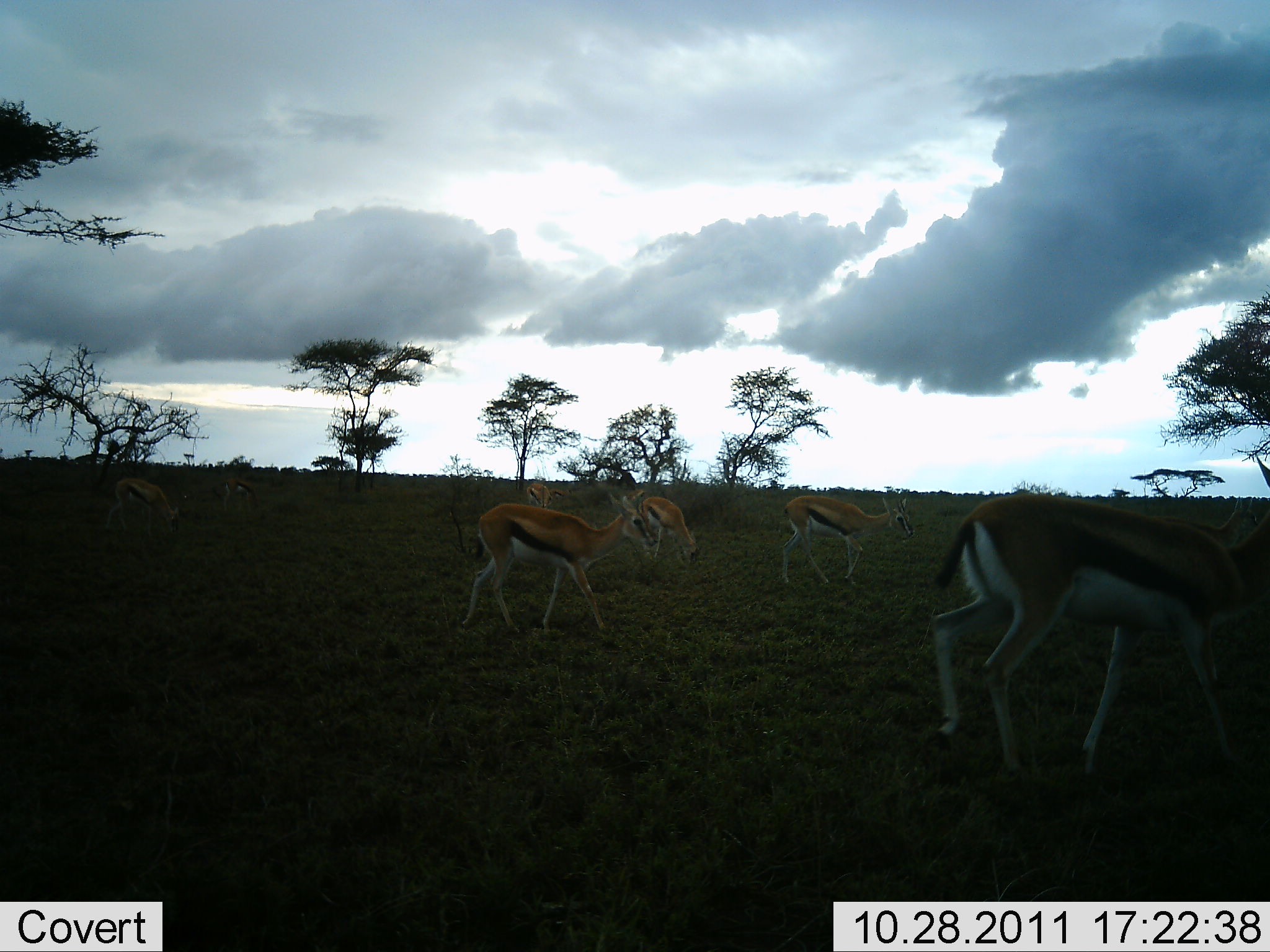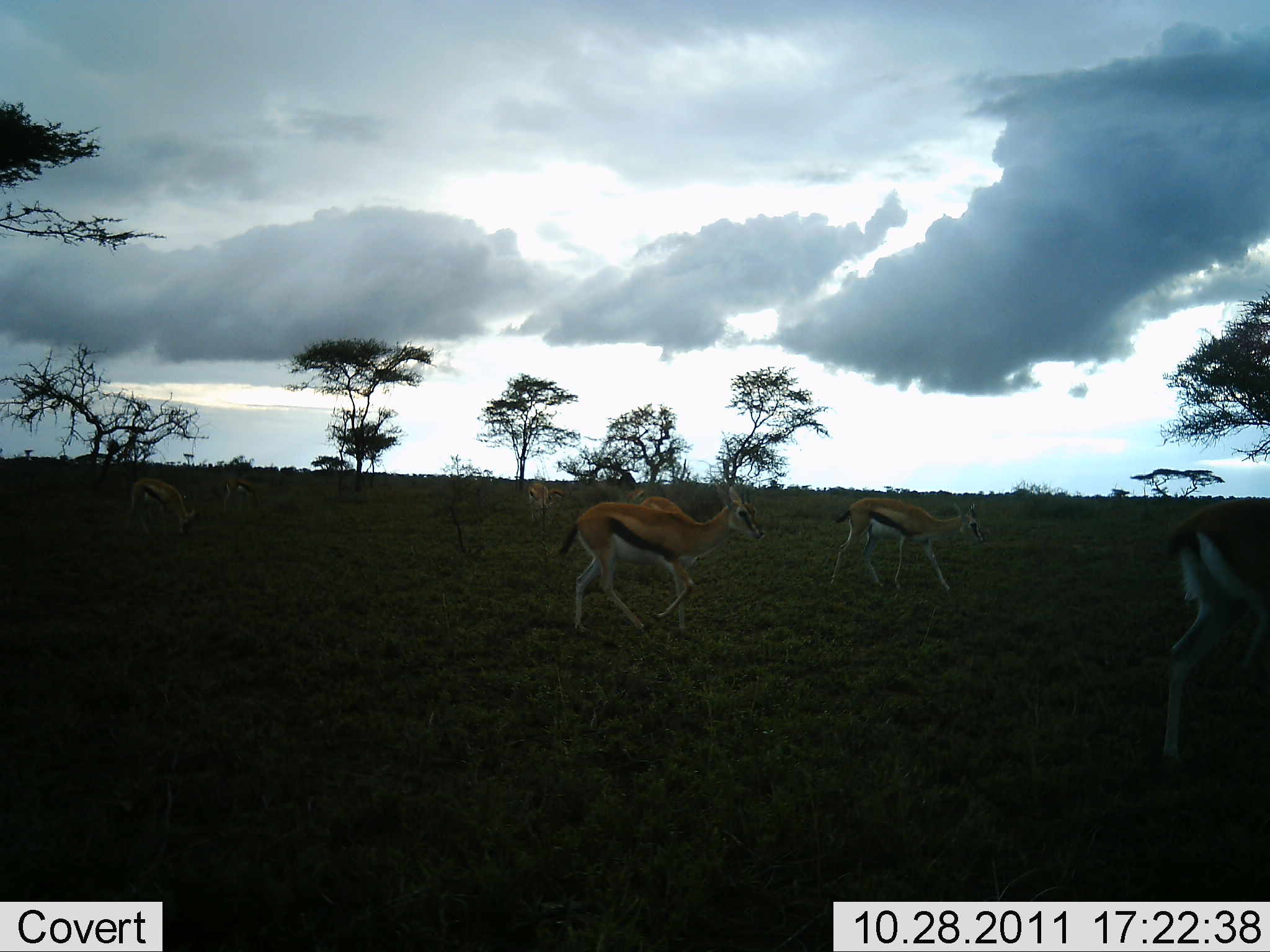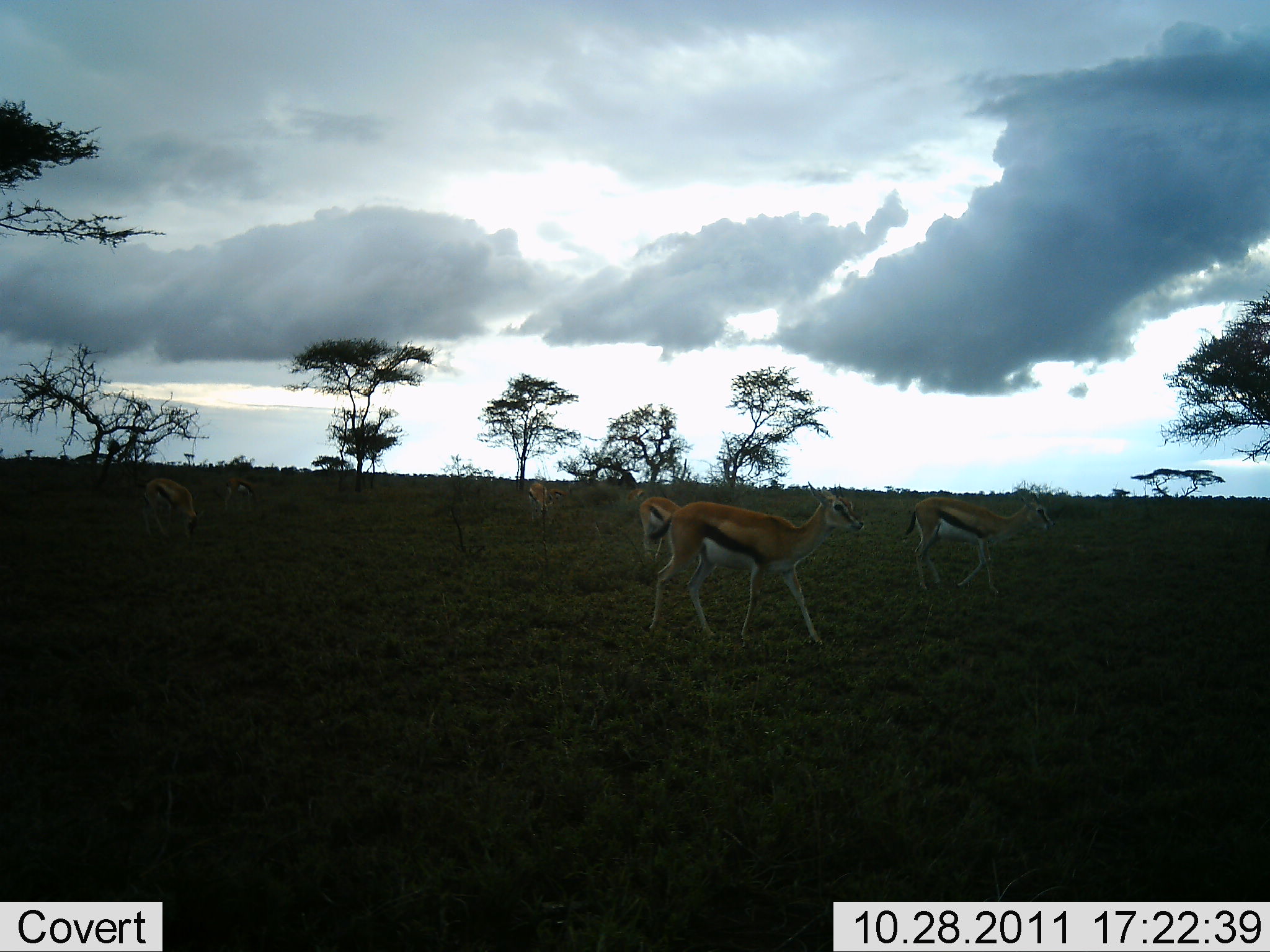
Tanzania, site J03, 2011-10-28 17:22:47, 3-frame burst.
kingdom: Animalia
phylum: Chordata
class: Mammalia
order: Artiodactyla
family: Bovidae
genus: Eudorcas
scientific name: Eudorcas thomsonii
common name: thomson's gazelle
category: gazellethomsons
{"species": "gazellethomsons (thomson's gazelle) (Eudorcas thomsonii)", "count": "7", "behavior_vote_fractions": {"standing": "33%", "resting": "0%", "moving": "100%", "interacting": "0%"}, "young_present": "0%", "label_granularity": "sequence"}